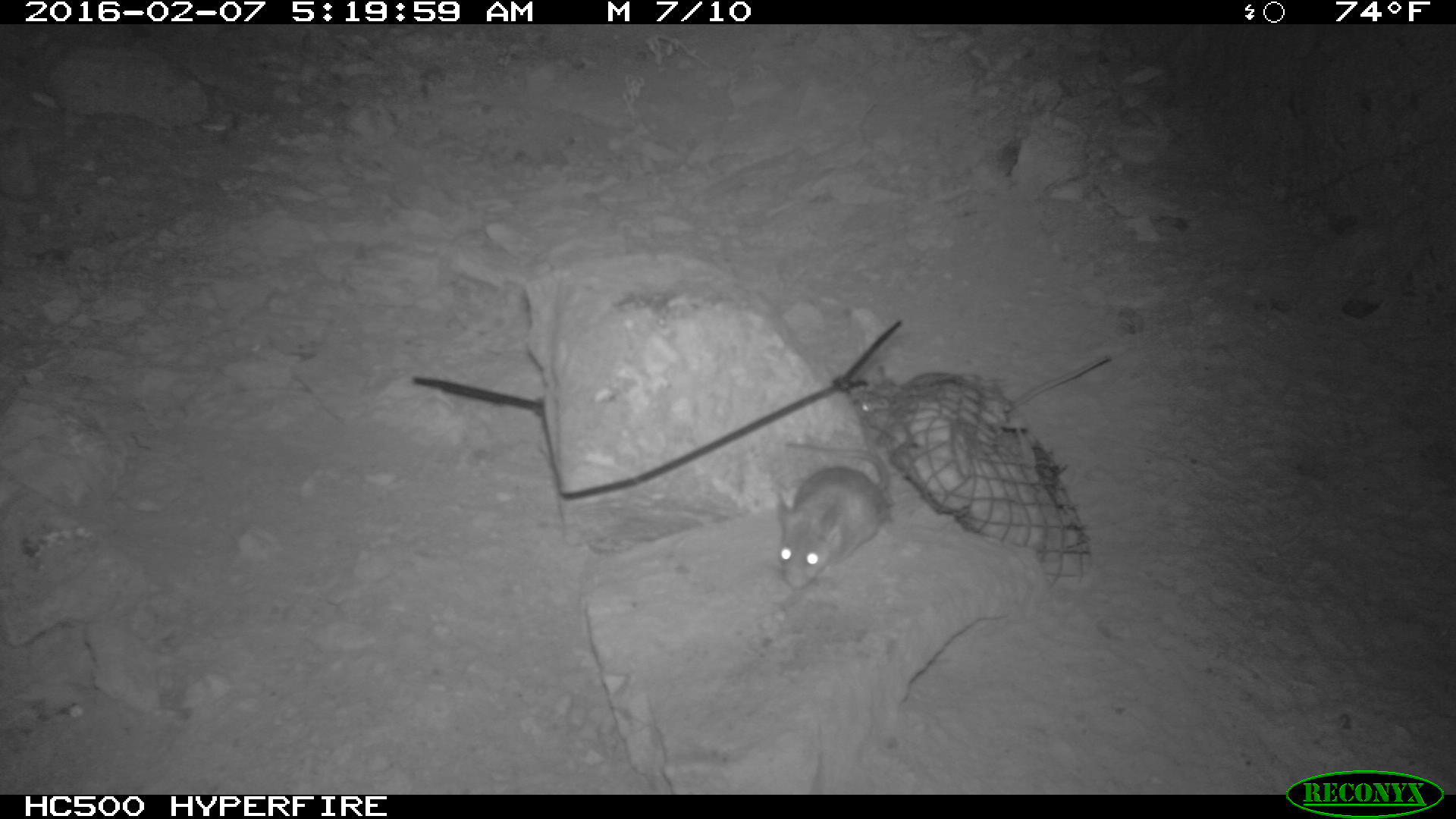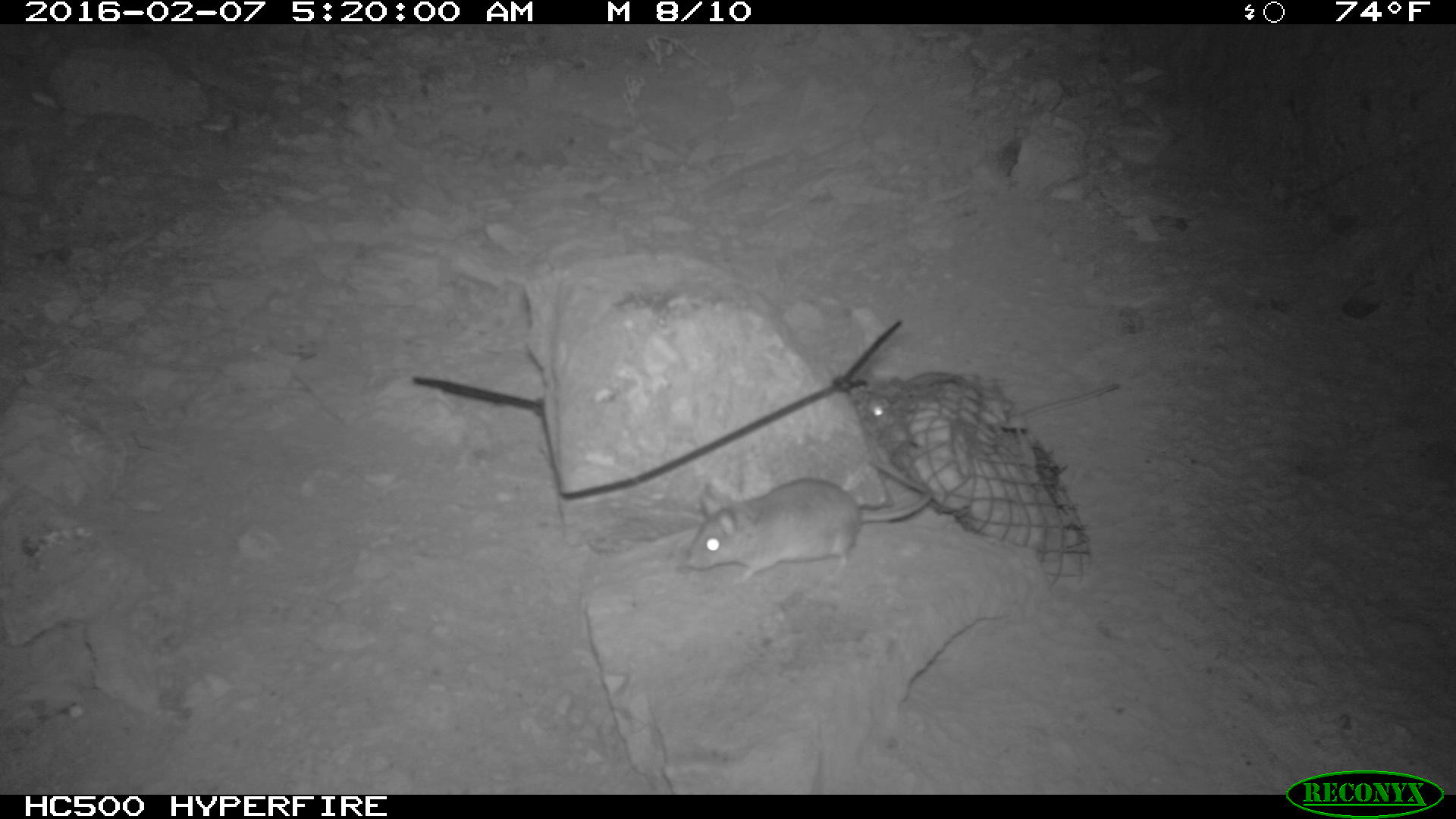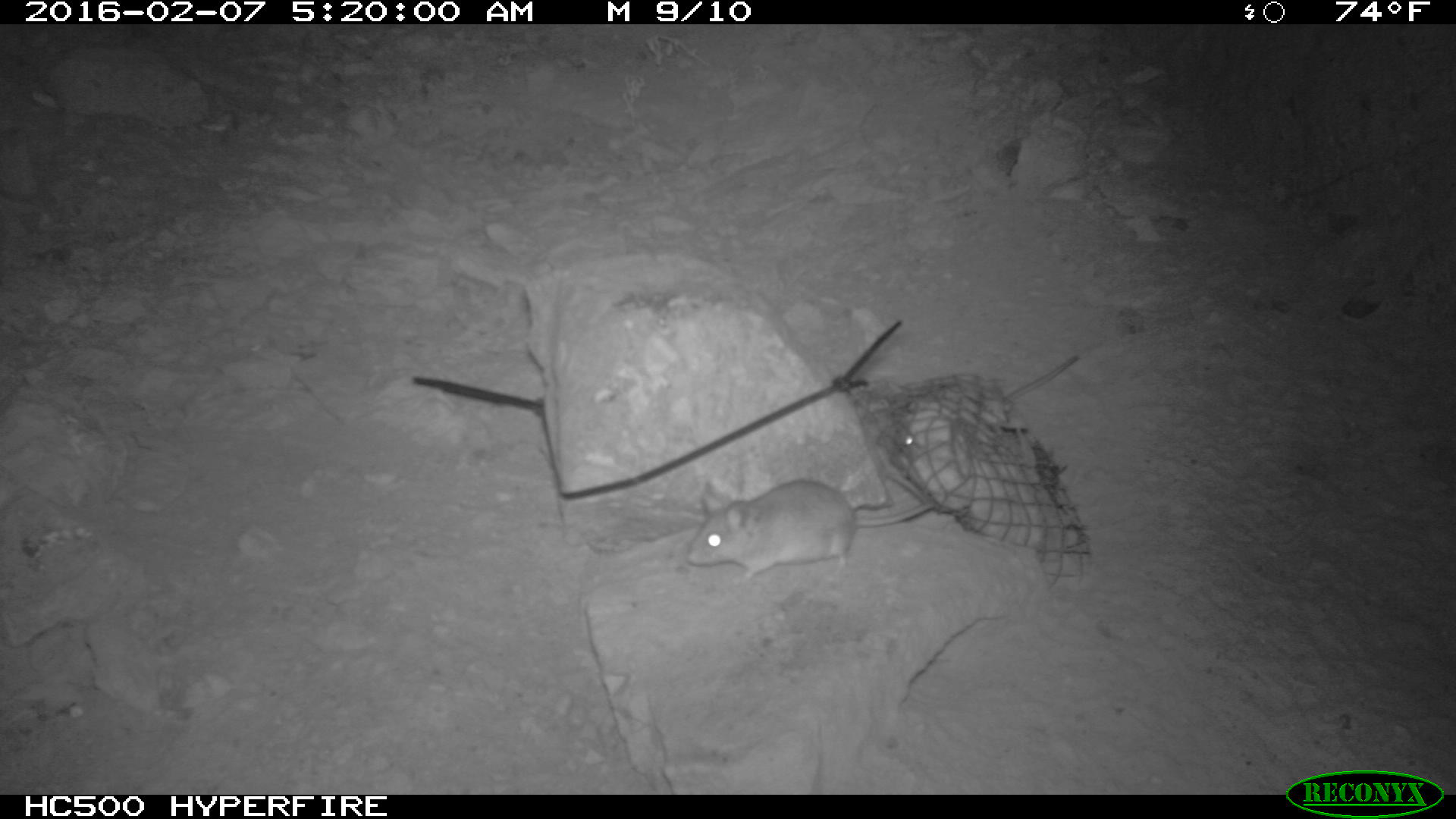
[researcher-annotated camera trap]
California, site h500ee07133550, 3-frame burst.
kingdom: Animalia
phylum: Chordata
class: Mammalia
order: Rodentia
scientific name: Rodentia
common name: rodent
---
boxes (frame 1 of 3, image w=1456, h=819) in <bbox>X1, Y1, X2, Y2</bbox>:
rodent: <bbox>774, 439, 894, 586</bbox>; <bbox>1004, 350, 1116, 414</bbox>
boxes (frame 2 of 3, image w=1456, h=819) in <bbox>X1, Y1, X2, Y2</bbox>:
rodent: <bbox>686, 478, 931, 581</bbox>; <bbox>861, 370, 1119, 434</bbox>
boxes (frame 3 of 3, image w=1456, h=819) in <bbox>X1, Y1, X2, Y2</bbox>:
rodent: <bbox>685, 466, 934, 582</bbox>; <bbox>981, 353, 1081, 424</bbox>